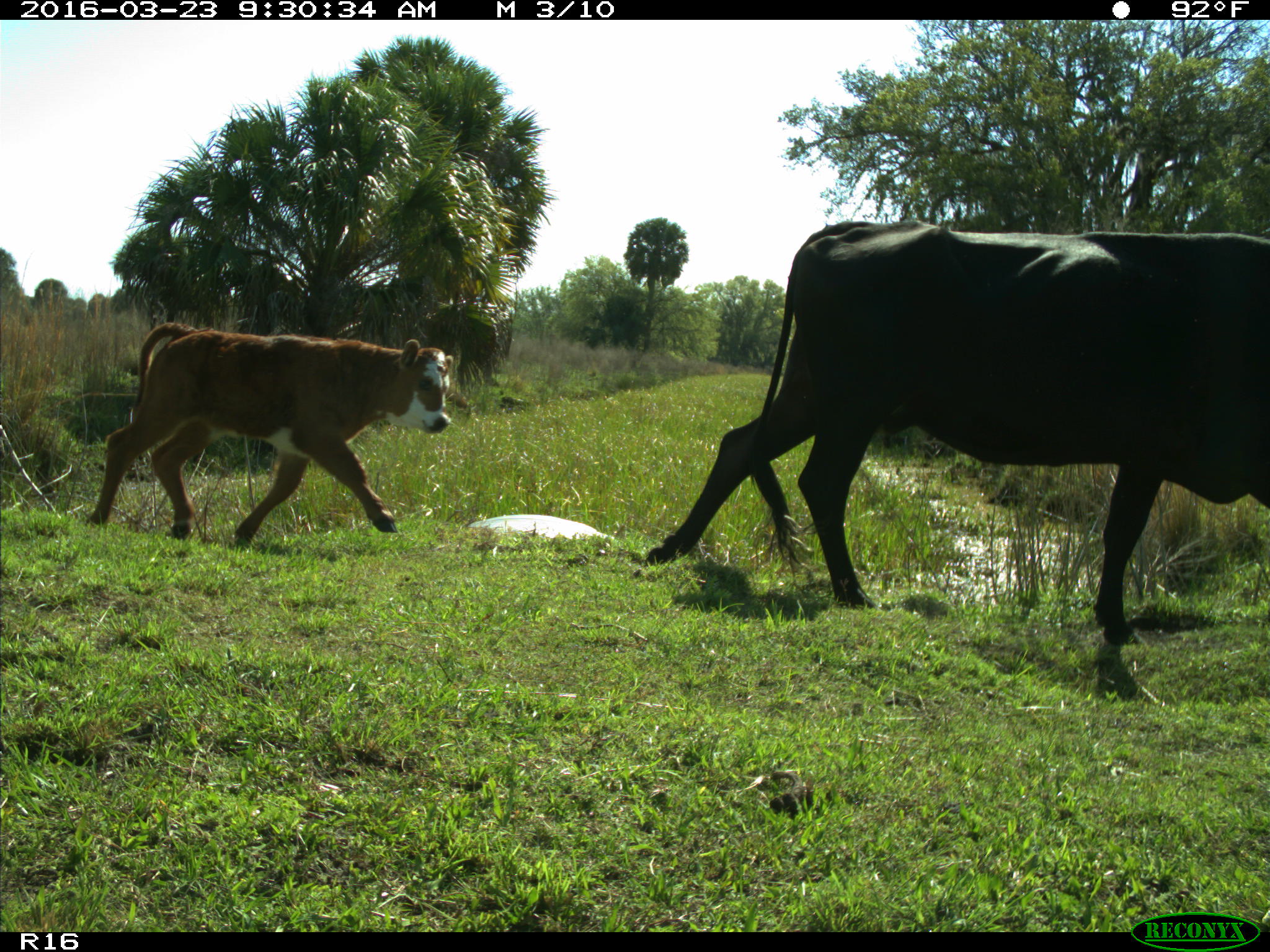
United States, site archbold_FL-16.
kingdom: Animalia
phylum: Chordata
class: Mammalia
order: Artiodactyla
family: Bovidae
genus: Bos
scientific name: Bos taurus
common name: domestic cow